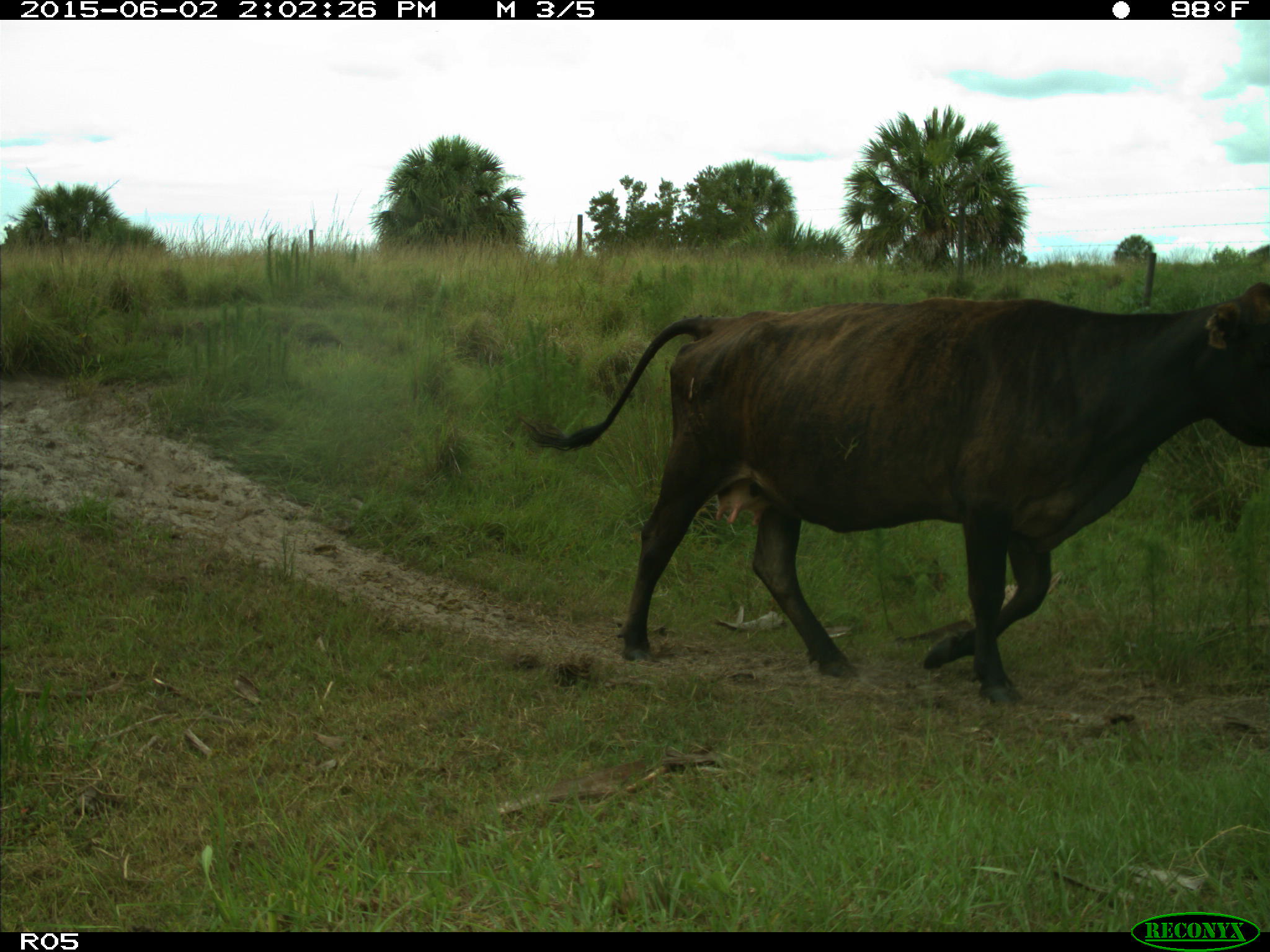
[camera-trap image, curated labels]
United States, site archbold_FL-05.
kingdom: Animalia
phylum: Chordata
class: Mammalia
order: Artiodactyla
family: Bovidae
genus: Bos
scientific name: Bos taurus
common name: domestic cow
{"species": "Bos taurus (domestic cow)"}